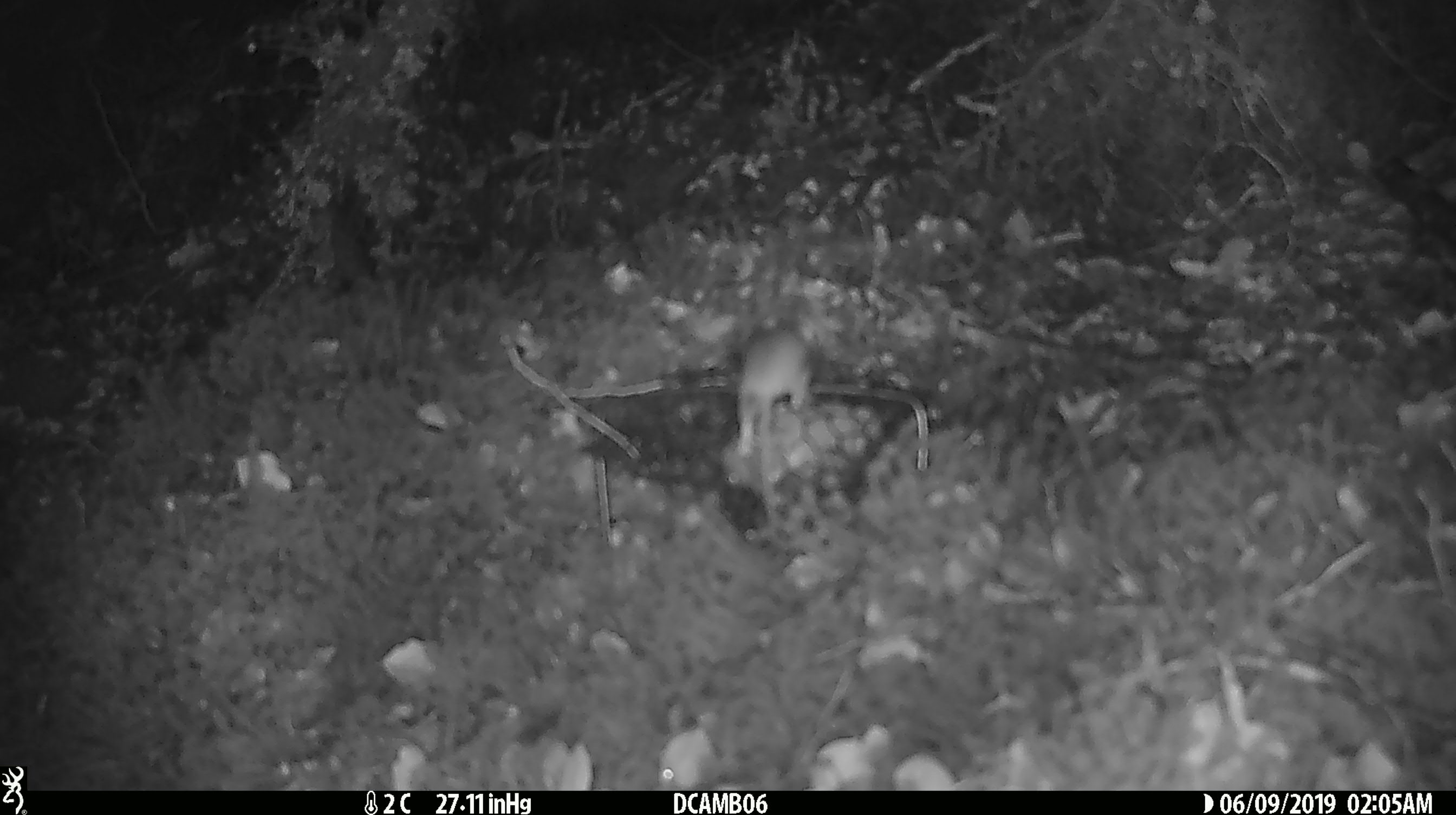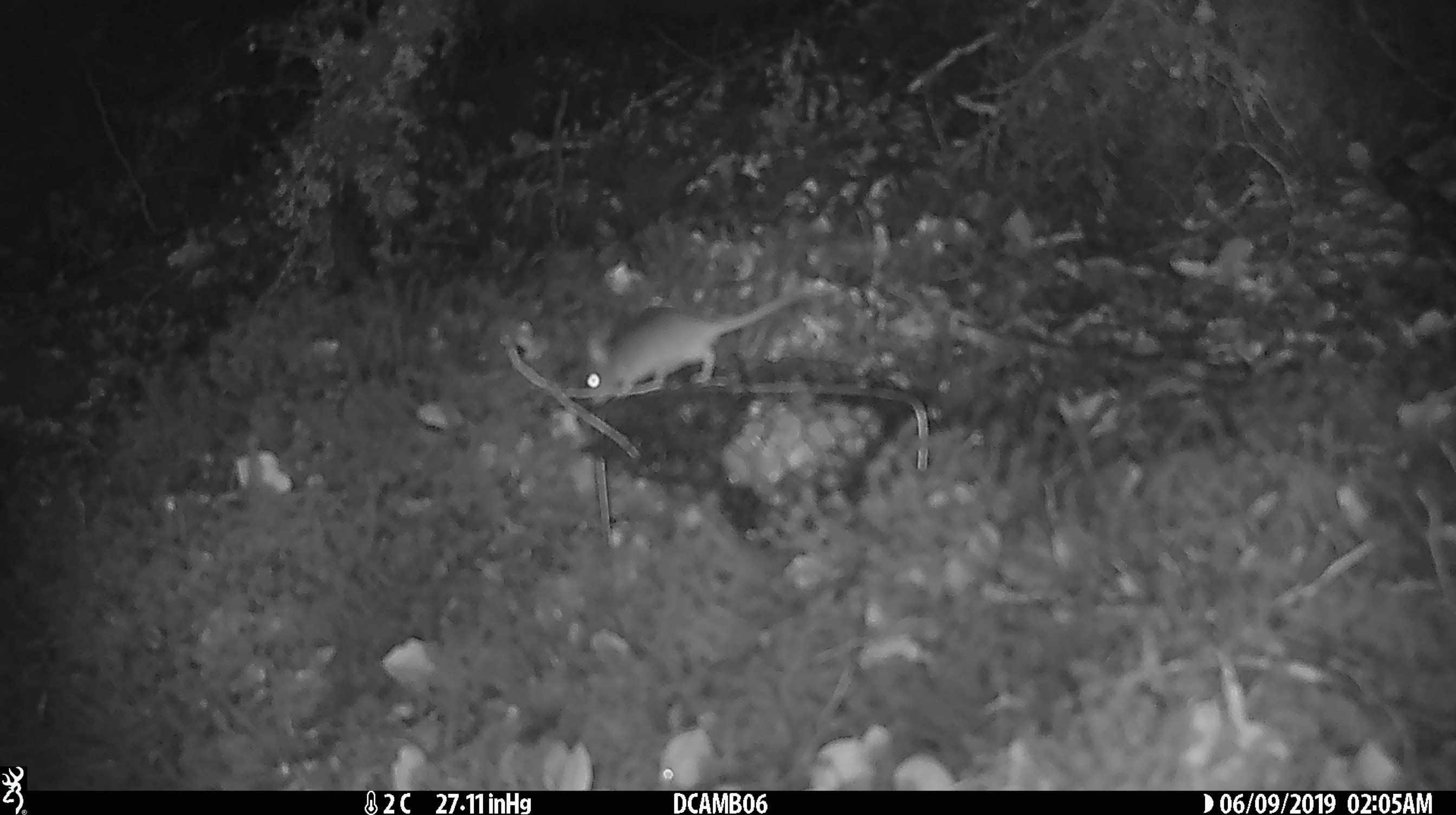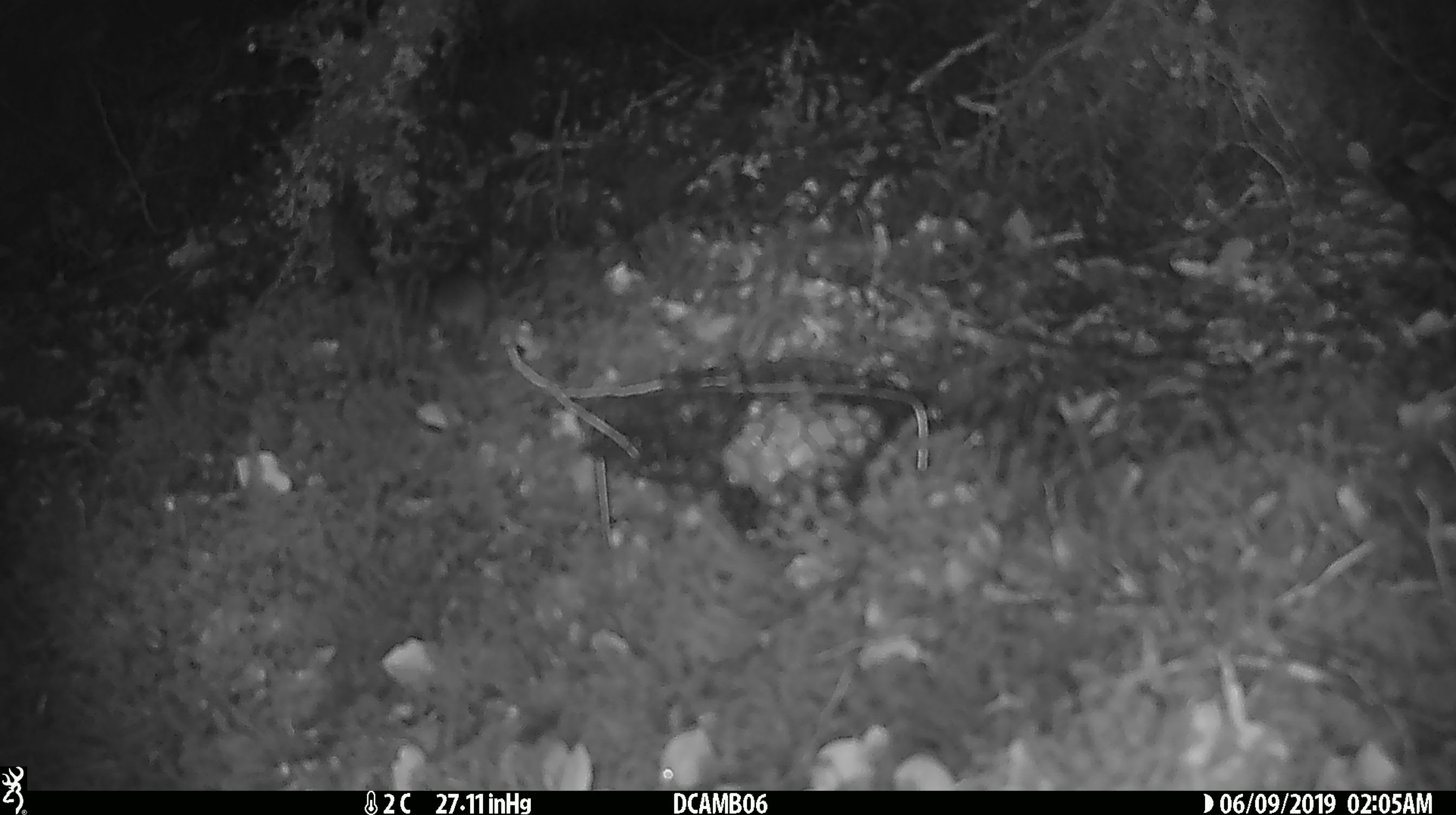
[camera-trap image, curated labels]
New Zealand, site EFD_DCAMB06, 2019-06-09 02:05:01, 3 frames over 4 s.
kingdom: Animalia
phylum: Chordata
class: Mammalia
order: Rodentia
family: Muridae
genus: Mus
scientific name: Mus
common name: mouse